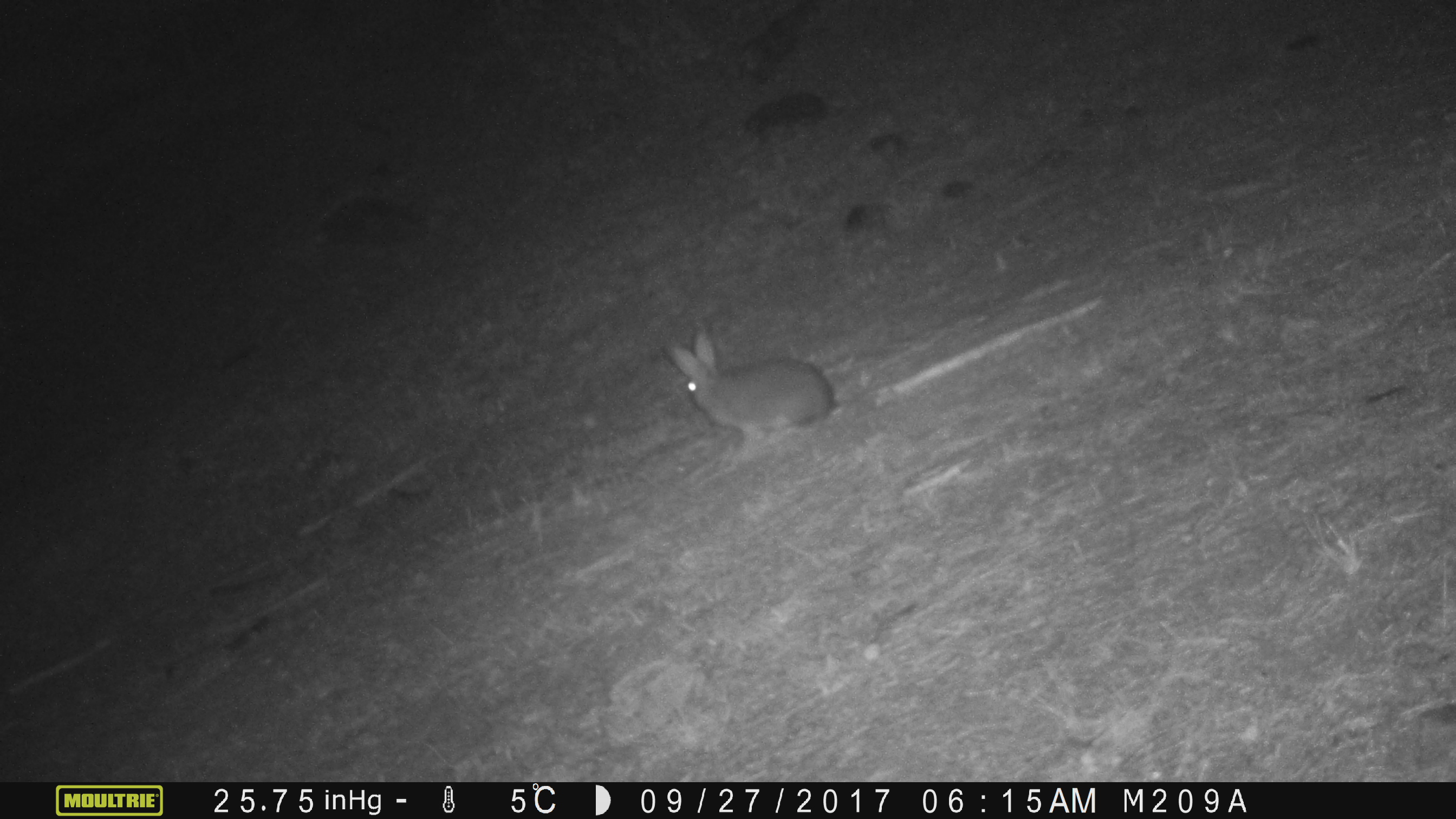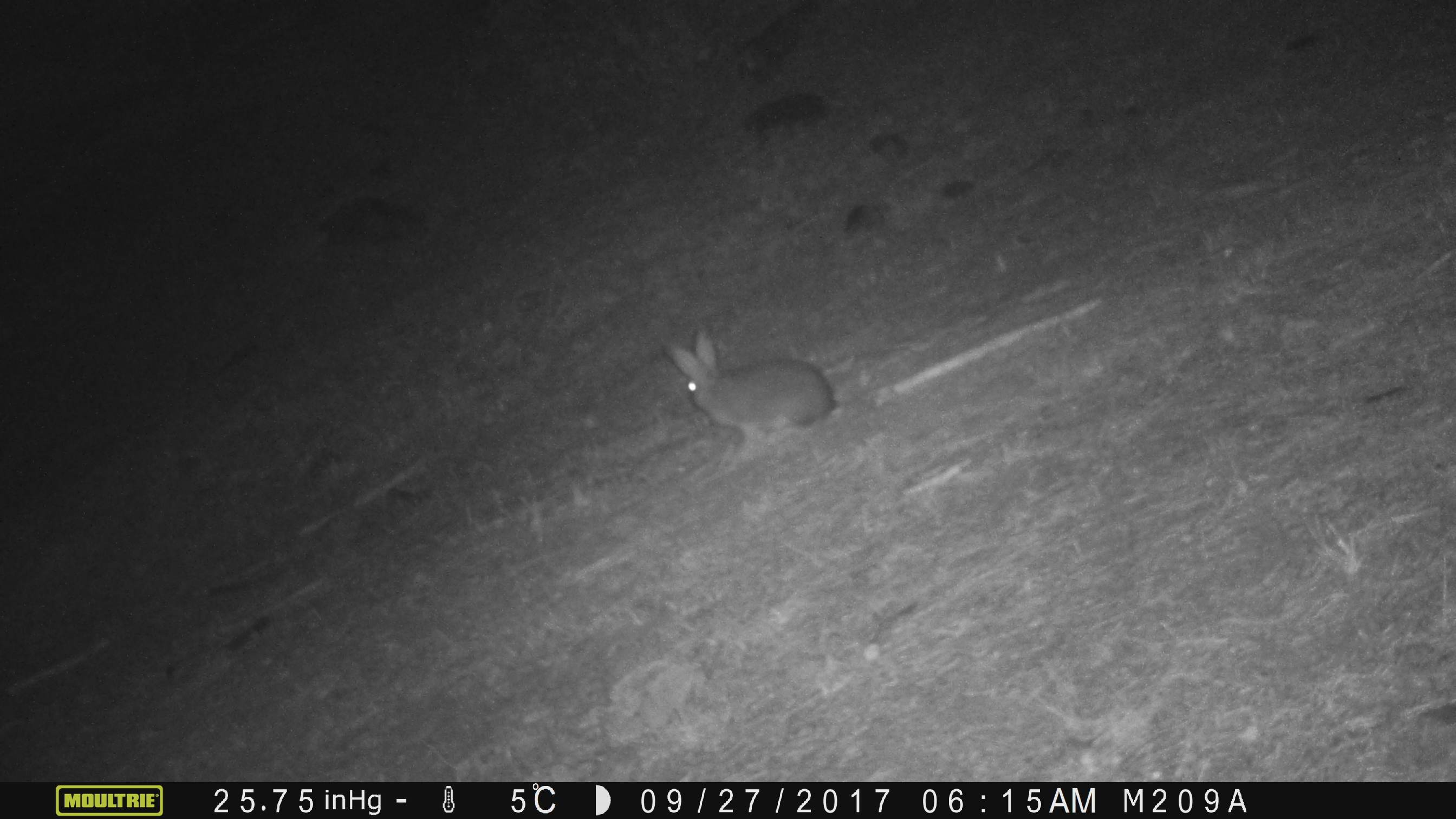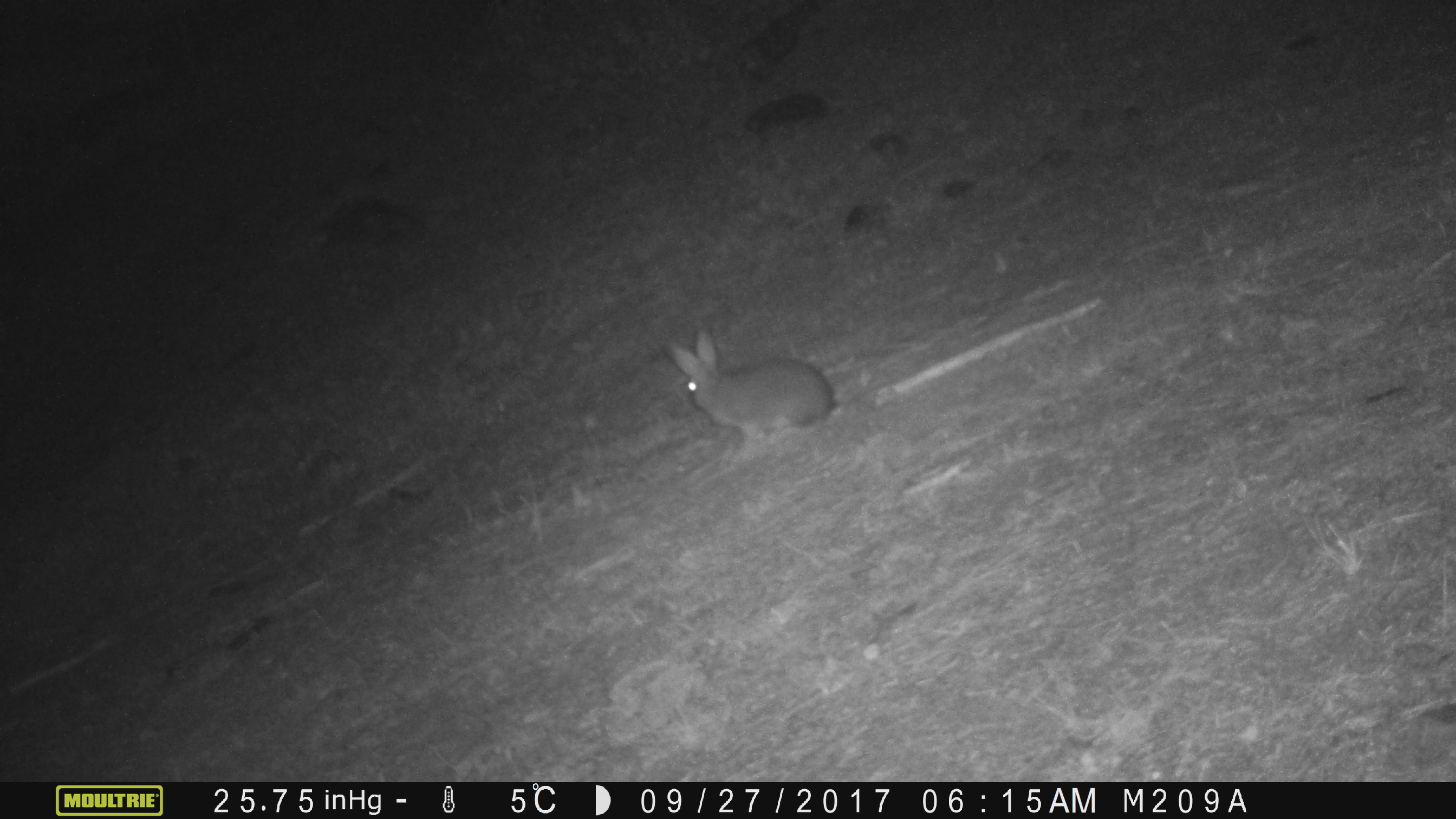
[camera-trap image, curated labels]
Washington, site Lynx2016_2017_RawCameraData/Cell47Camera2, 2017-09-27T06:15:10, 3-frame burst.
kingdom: Animalia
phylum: Chordata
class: Mammalia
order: Lagomorpha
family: Leporidae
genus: Lepus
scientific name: Lepus americanus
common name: snowshoe hare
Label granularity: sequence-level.